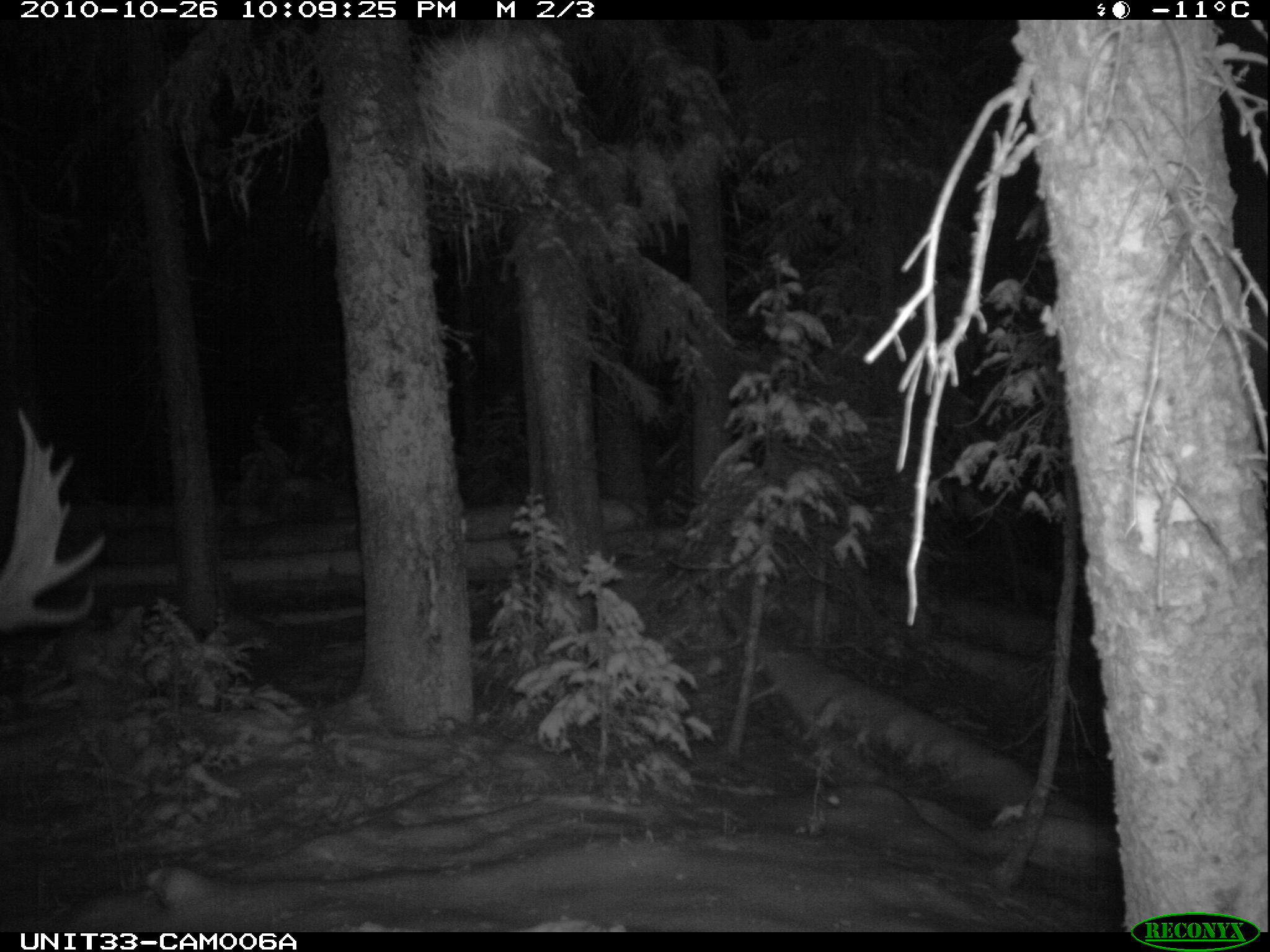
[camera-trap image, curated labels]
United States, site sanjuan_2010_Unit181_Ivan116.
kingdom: Animalia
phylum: Chordata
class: Mammalia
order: Artiodactyla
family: Cervidae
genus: Alces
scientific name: Alces alces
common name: moose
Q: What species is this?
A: Alces alces (moose).